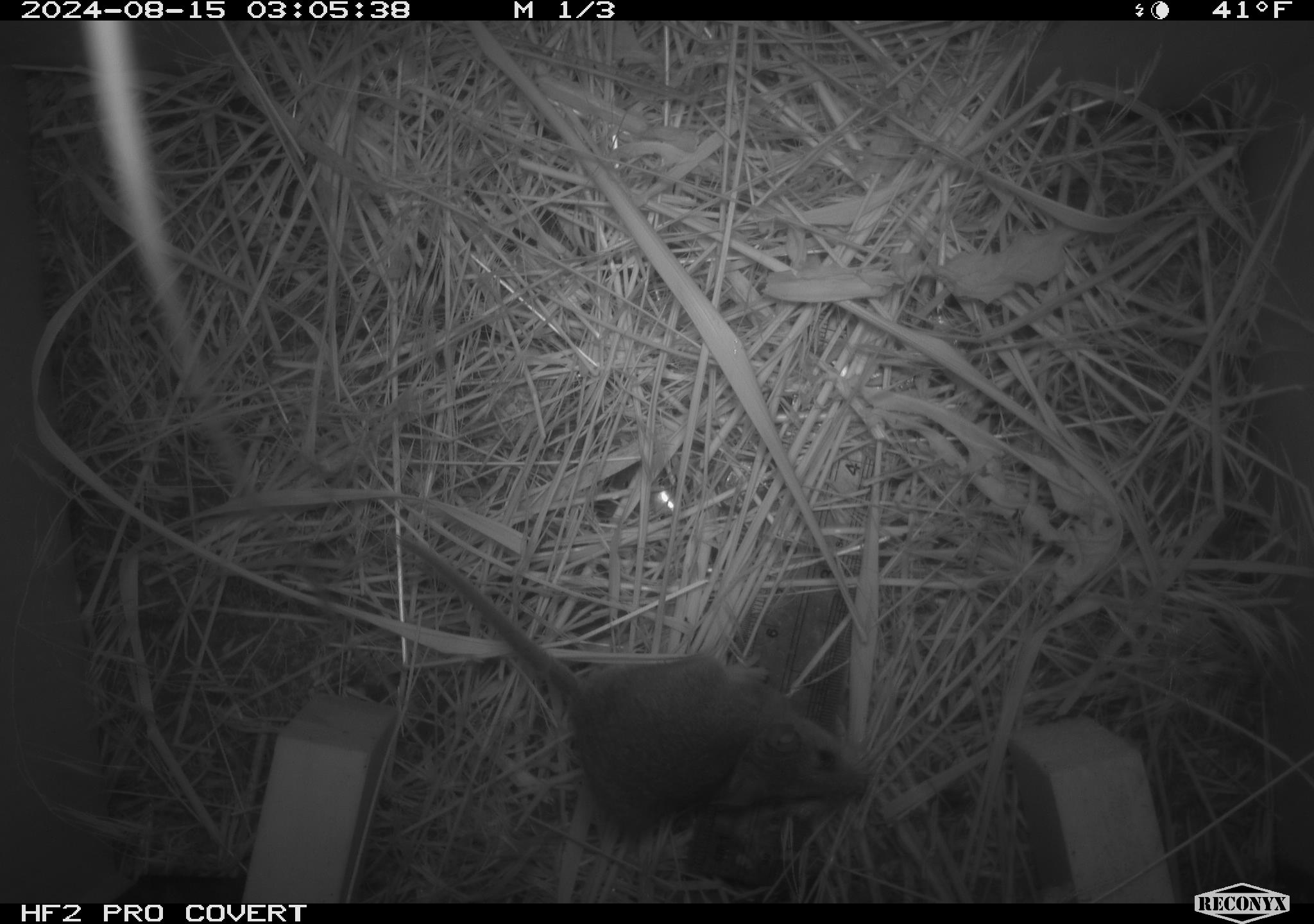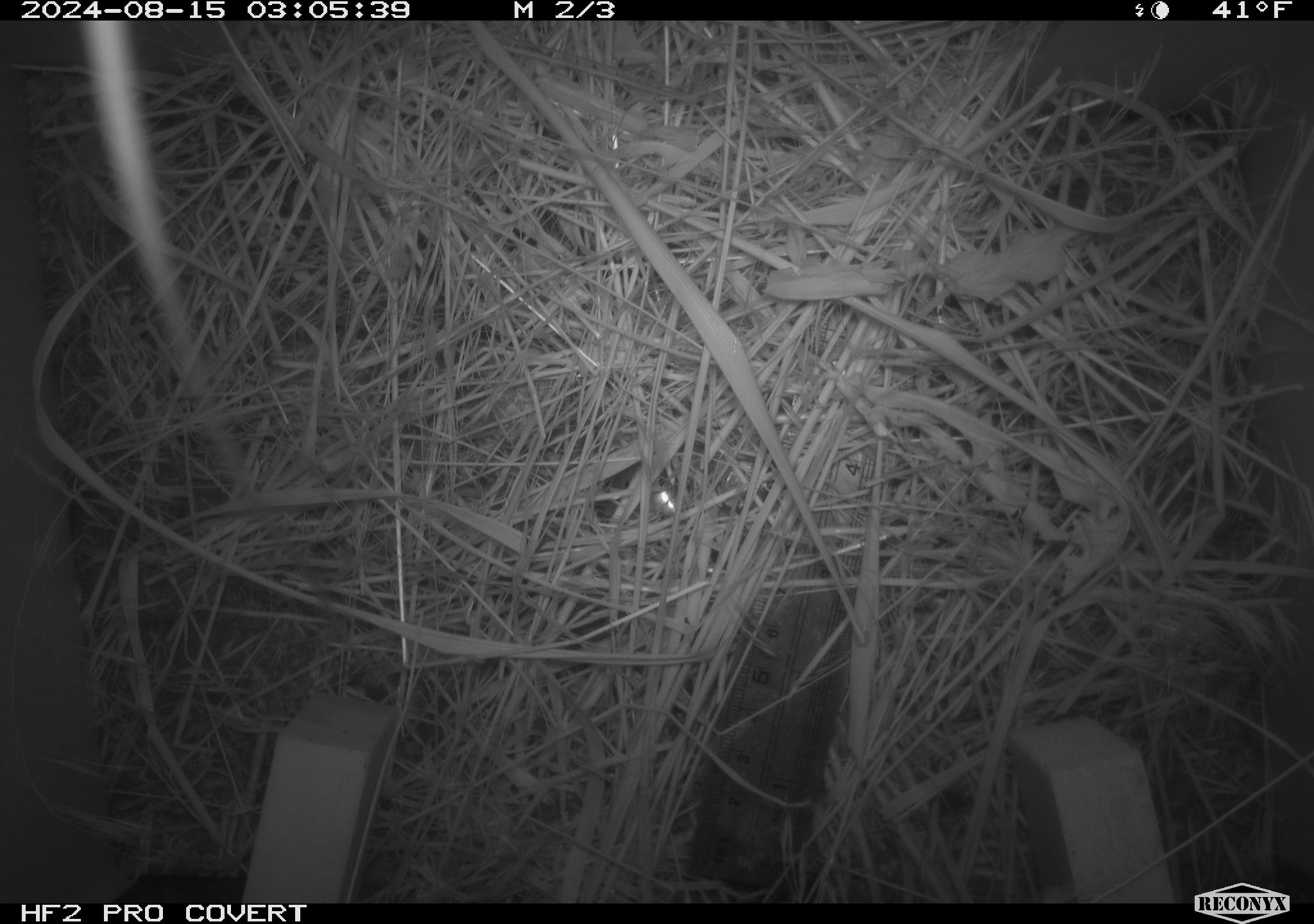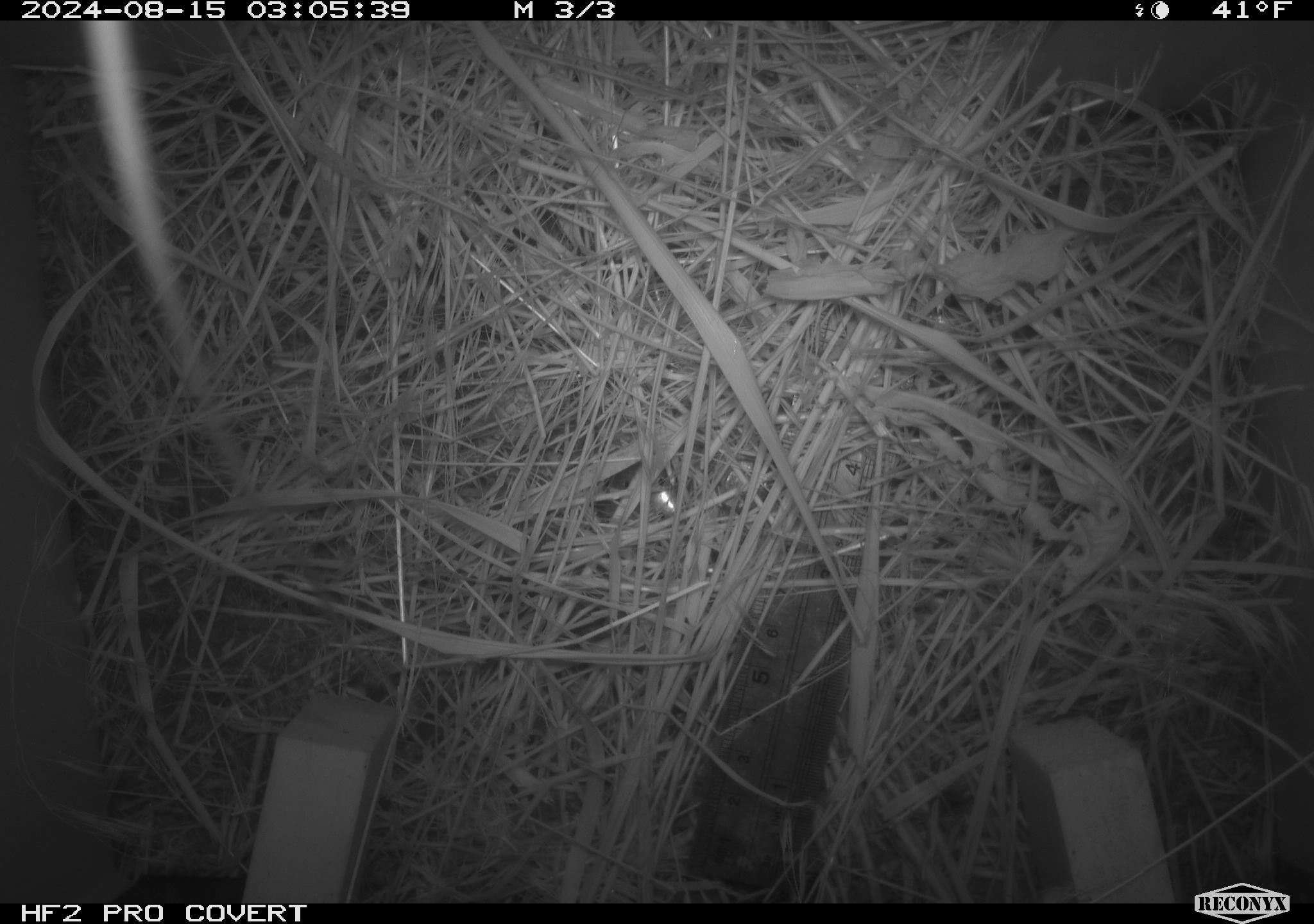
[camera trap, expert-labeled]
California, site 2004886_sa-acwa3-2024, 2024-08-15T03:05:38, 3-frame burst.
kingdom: Animalia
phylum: Chordata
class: Mammalia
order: Rodentia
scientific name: Rodentia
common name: mouse species